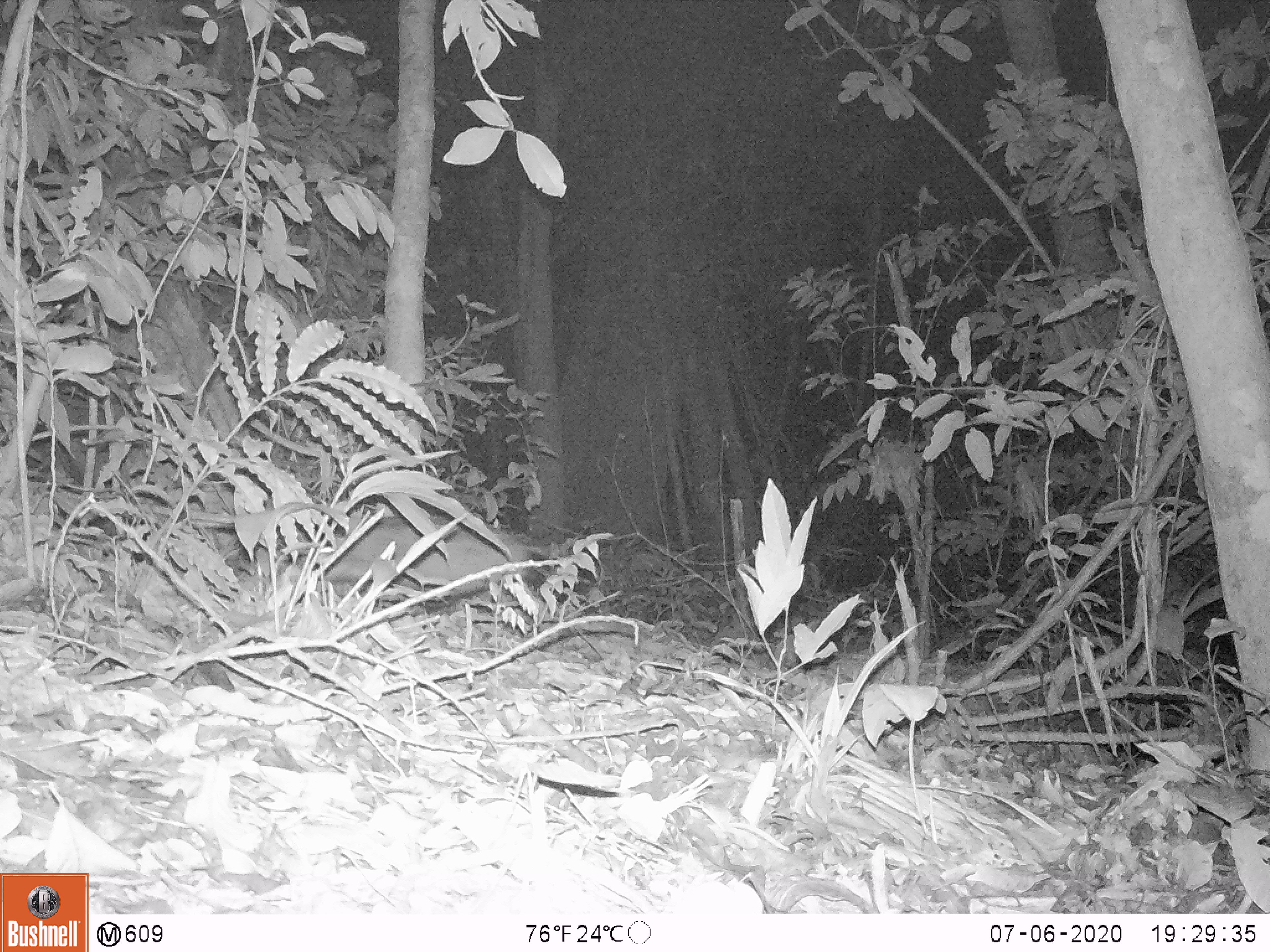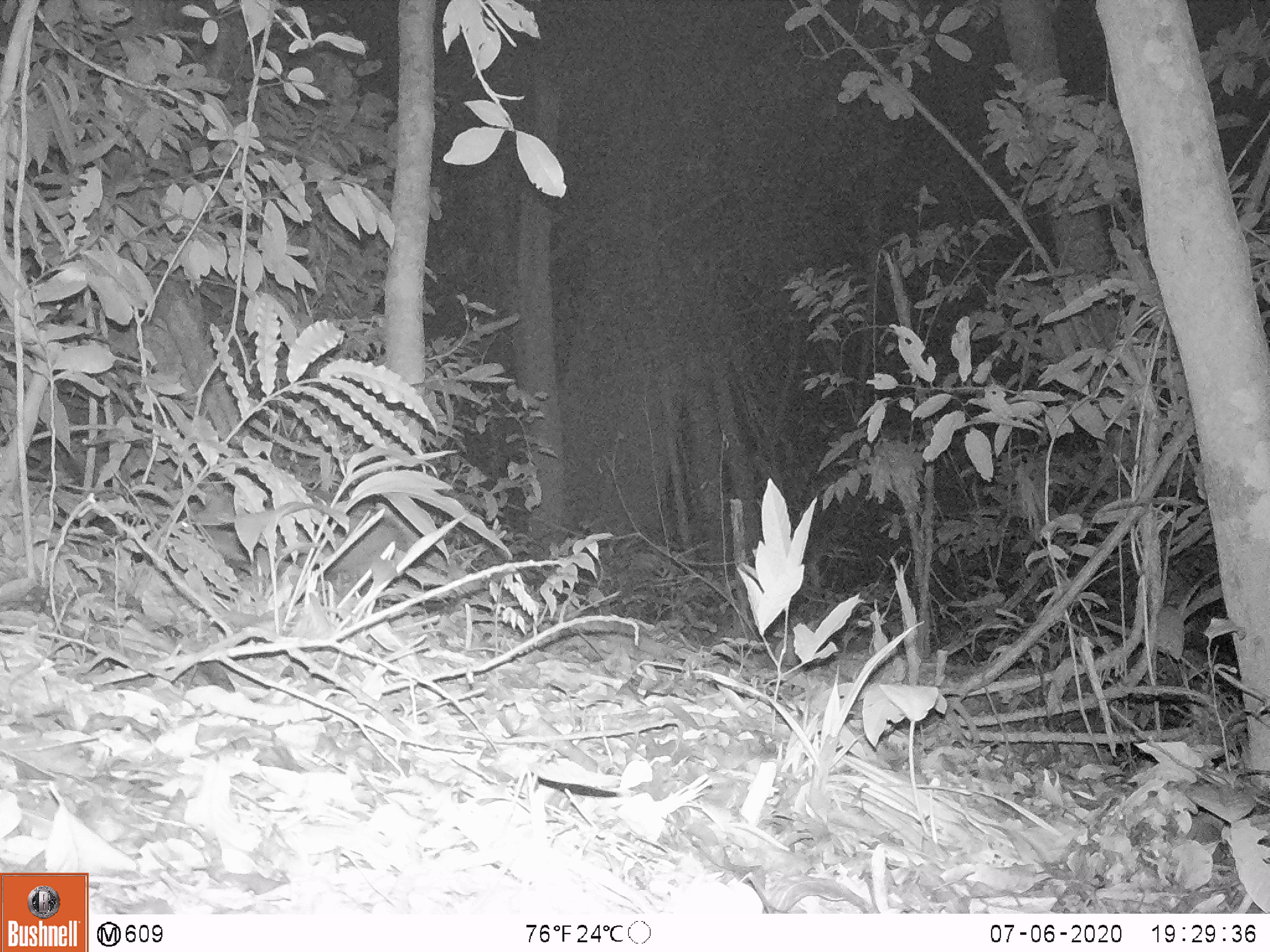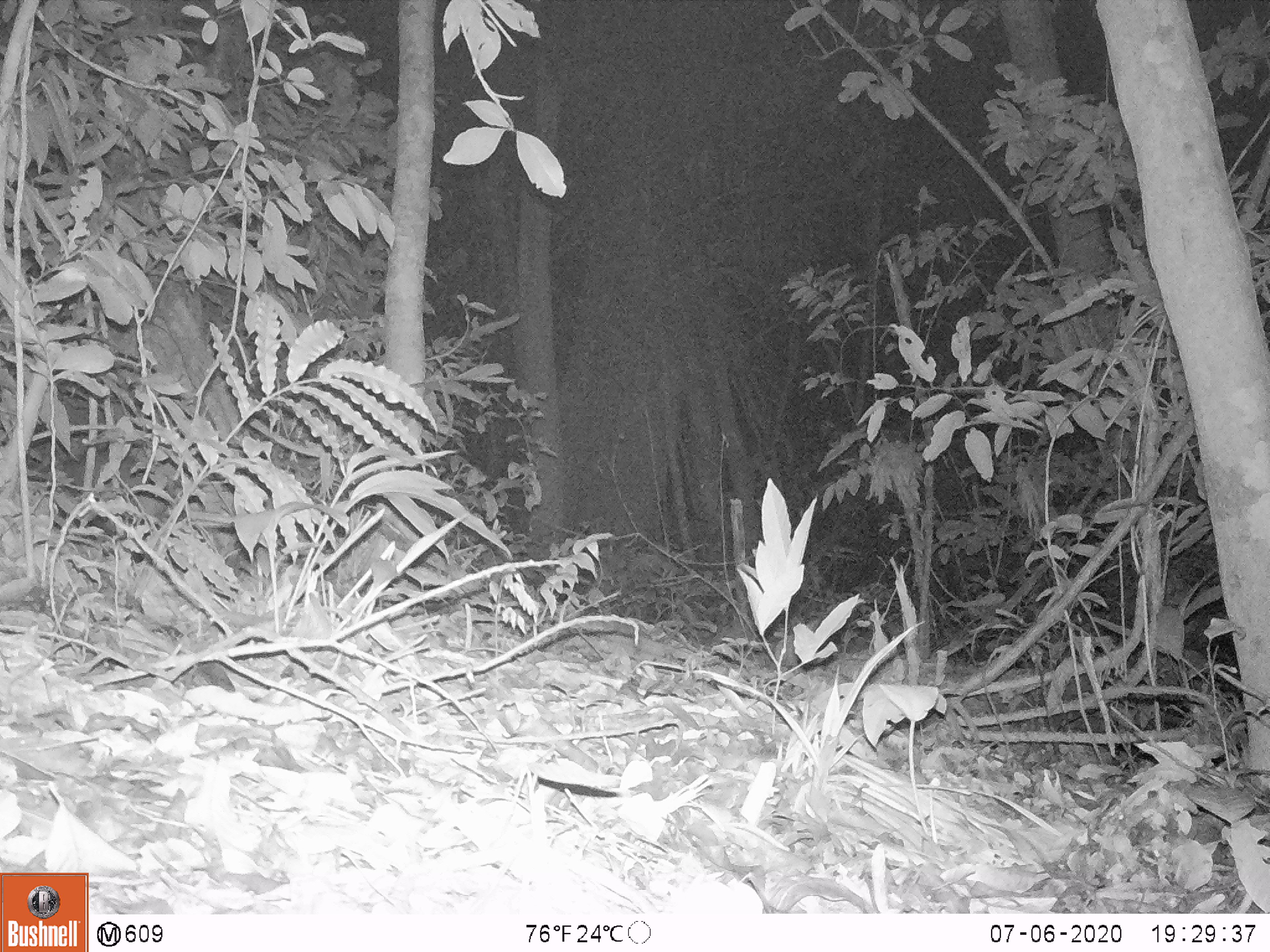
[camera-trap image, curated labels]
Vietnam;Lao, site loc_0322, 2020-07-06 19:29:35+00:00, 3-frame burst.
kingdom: Animalia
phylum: Chordata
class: Mammalia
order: Artiodactyla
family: Suidae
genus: Sus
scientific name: Sus scrofa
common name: eurasian wild pig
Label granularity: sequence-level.